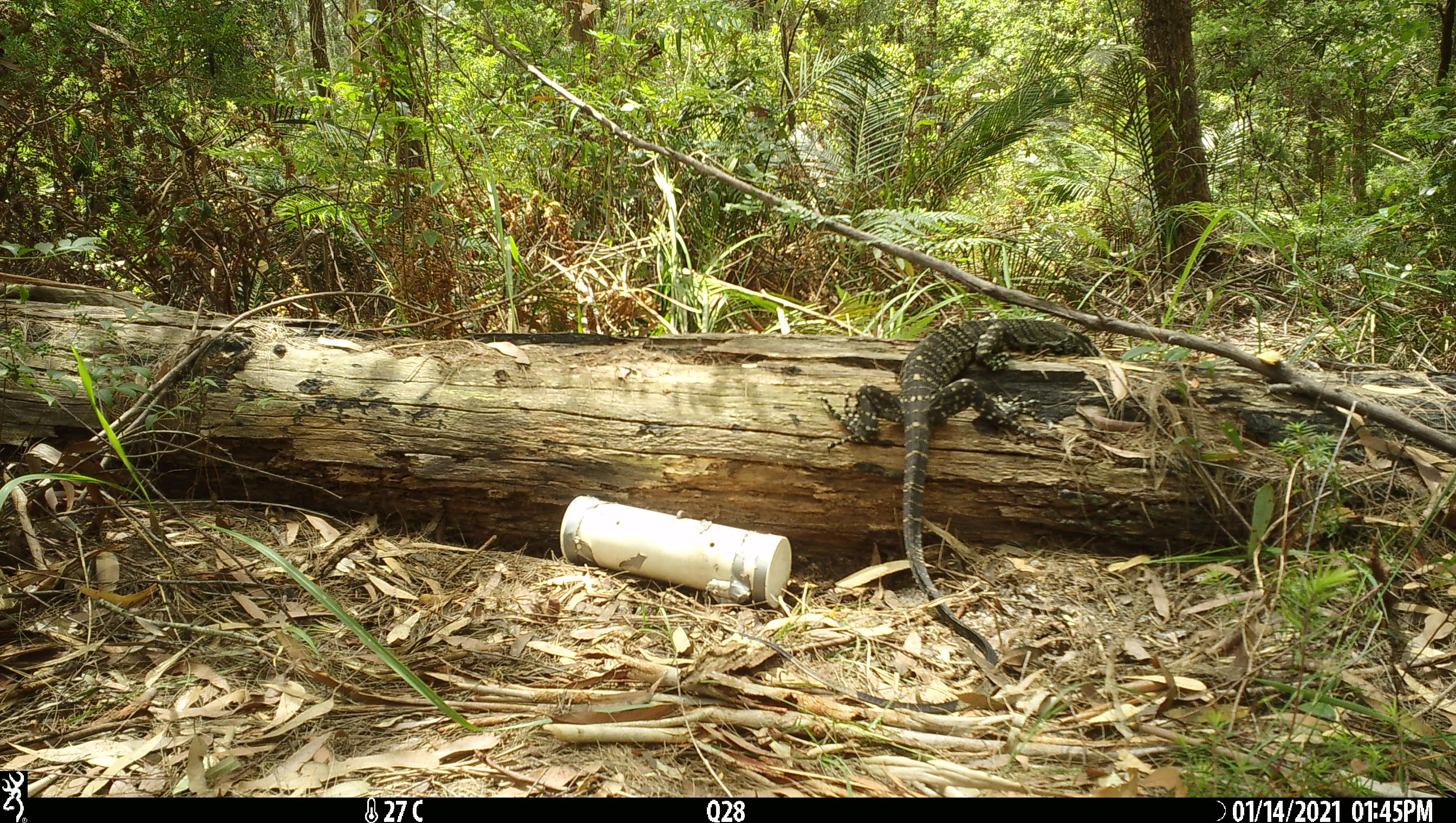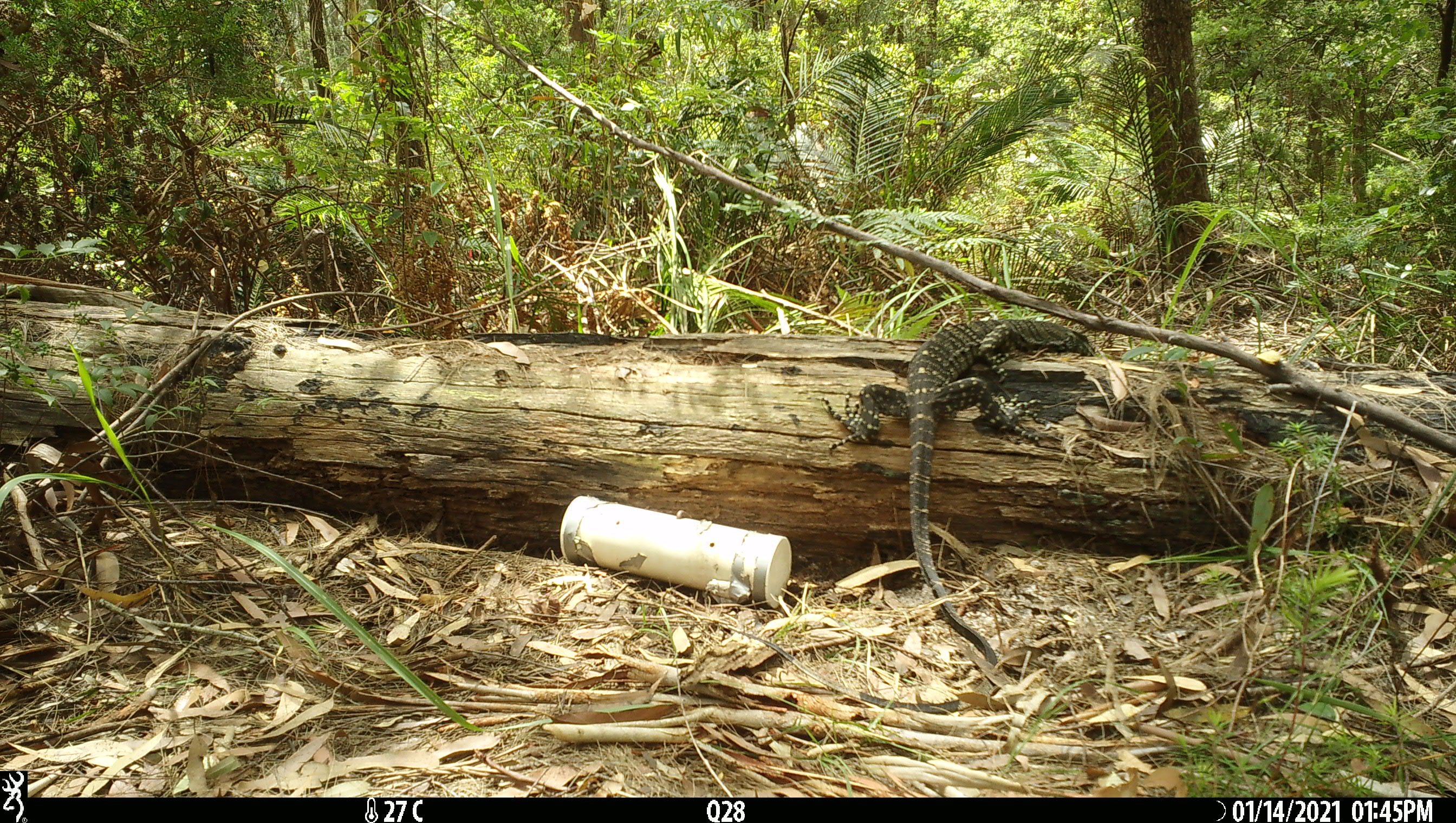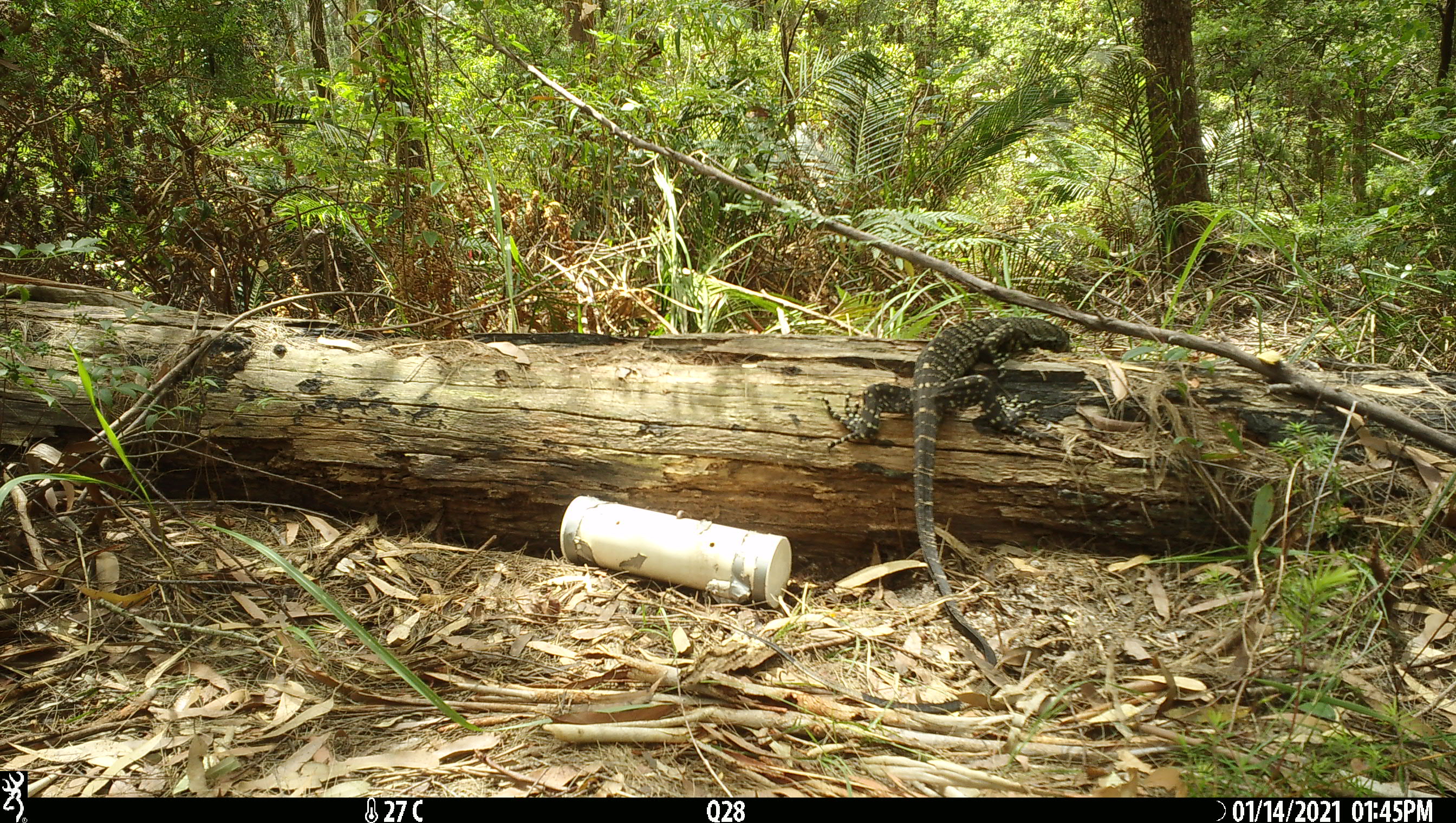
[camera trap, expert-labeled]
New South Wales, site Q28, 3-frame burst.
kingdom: Animalia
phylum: Chordata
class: Reptilia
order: Squamata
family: Varanidae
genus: Varanus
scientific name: Varanus varius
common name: lace monitor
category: goanna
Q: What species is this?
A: Goanna (lace monitor) (Varanus varius).